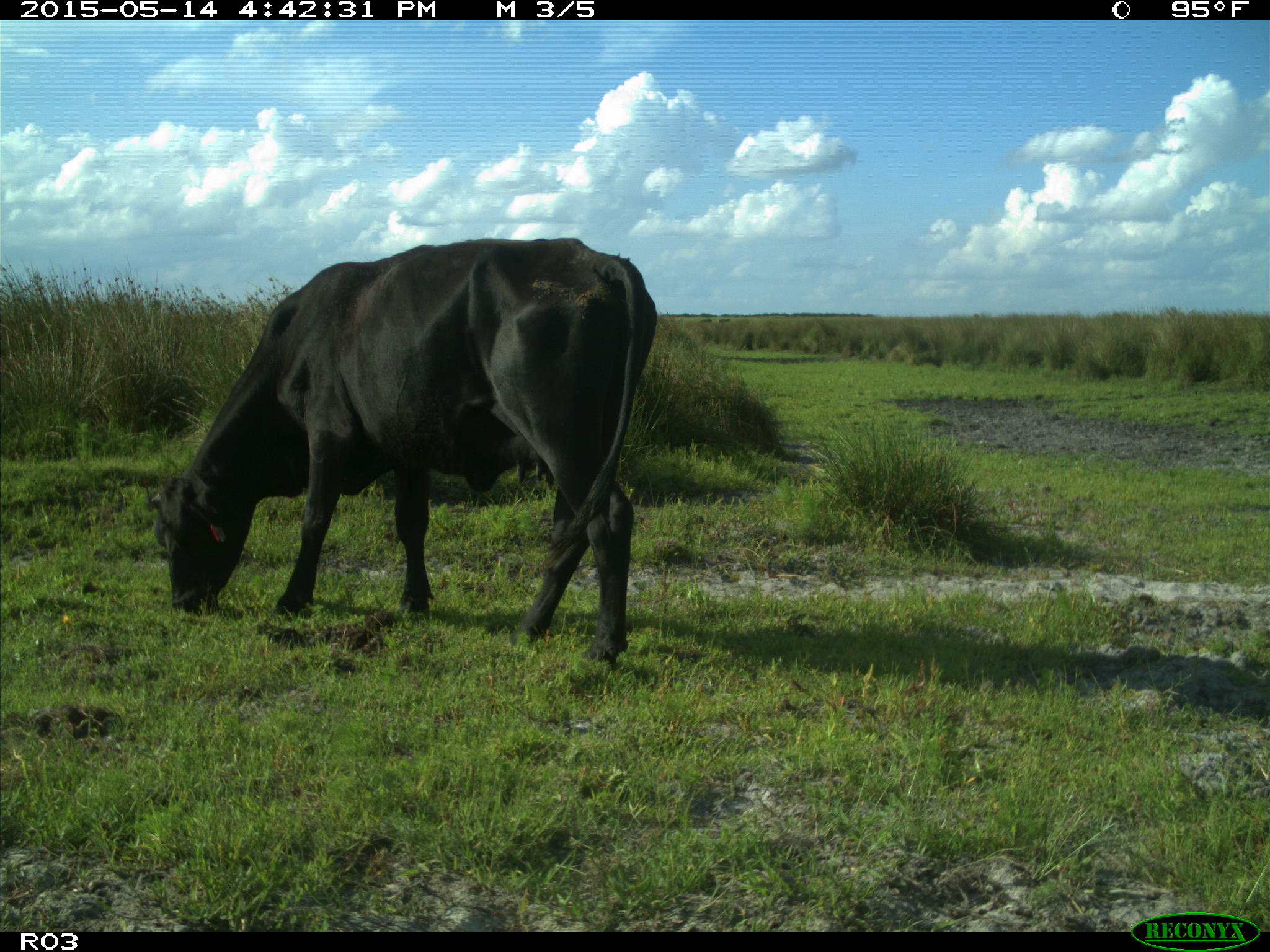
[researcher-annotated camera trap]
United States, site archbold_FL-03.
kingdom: Animalia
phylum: Chordata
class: Mammalia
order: Artiodactyla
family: Bovidae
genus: Bos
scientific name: Bos taurus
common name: domestic cow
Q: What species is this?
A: Bos taurus (domestic cow).